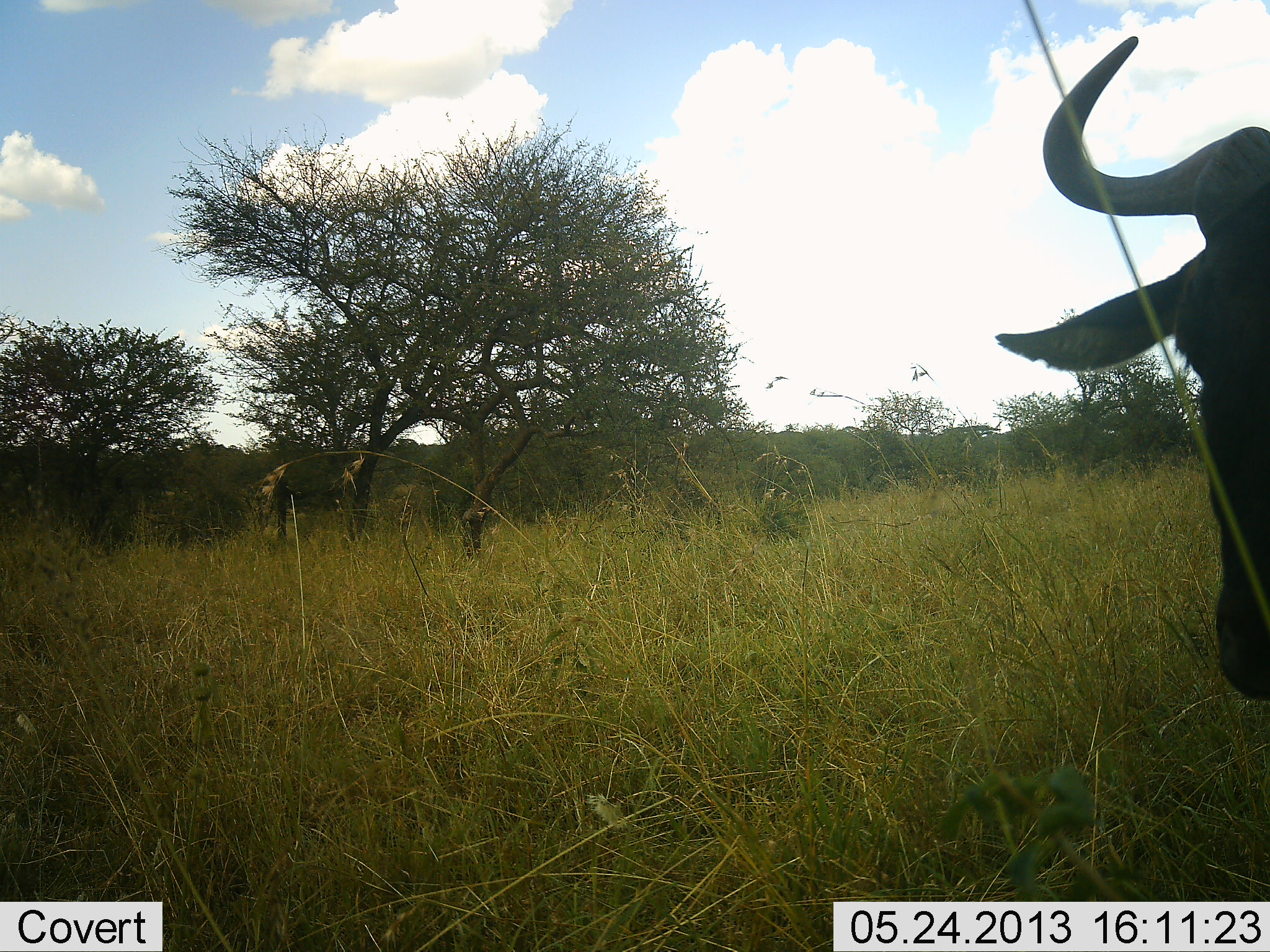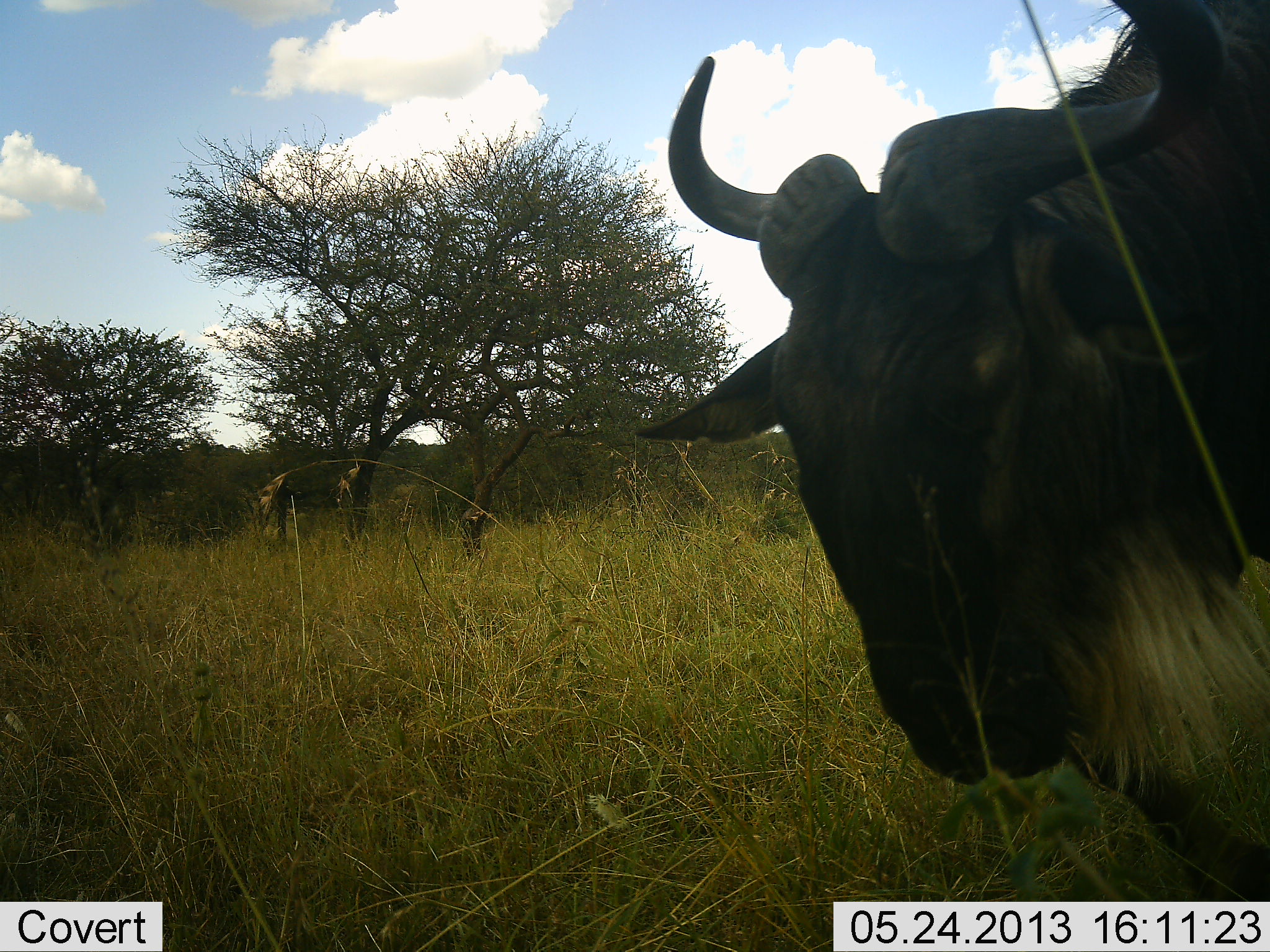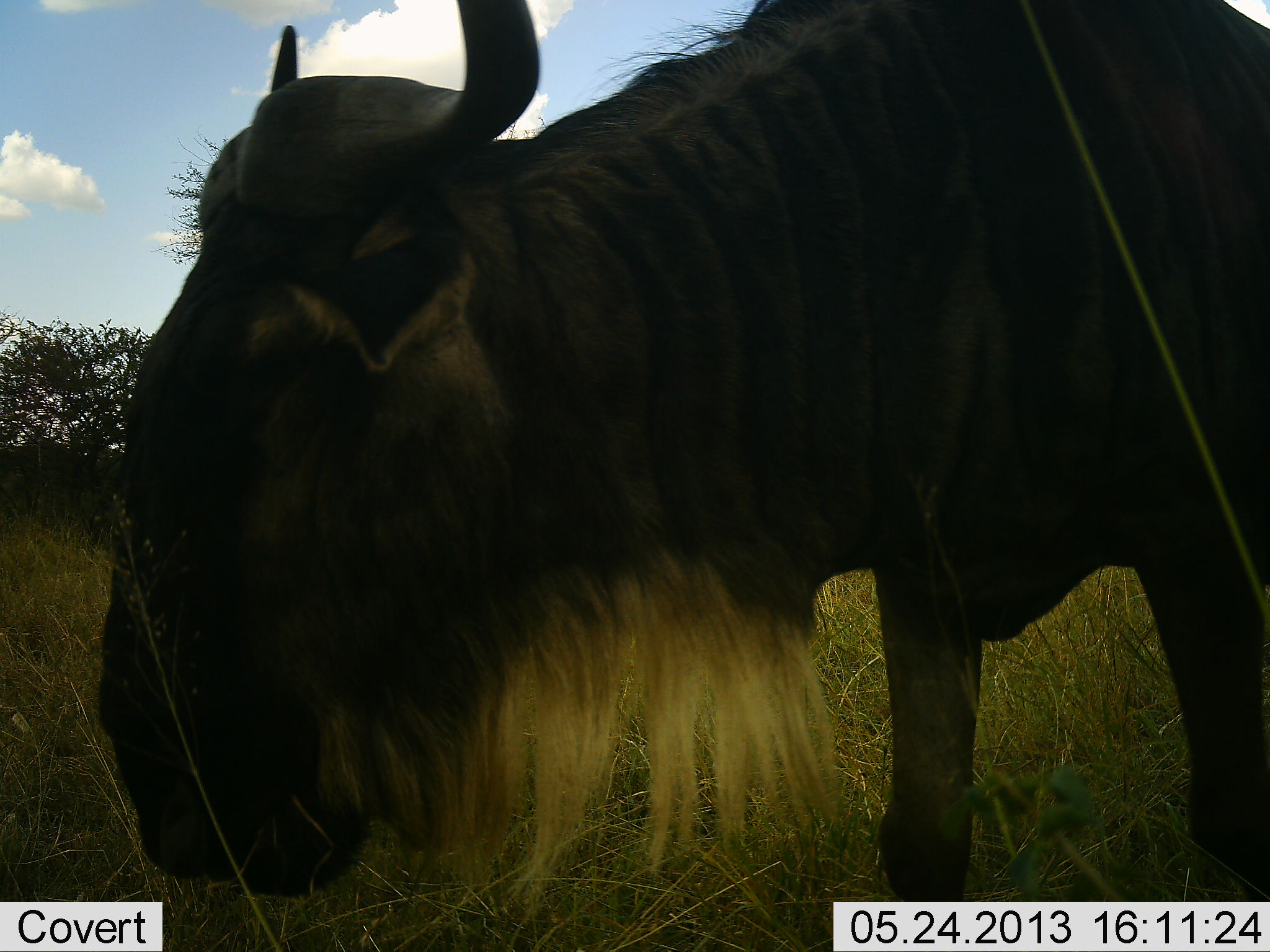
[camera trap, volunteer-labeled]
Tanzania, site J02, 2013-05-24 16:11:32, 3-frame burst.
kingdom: Animalia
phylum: Chordata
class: Mammalia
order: Artiodactyla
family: Bovidae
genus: Connochaetes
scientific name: Connochaetes taurinus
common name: blue wildebeest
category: wildebeest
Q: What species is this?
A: Wildebeest (blue wildebeest) (Connochaetes taurinus).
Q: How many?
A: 1.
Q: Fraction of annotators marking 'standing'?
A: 5%.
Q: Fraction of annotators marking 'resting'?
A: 0%.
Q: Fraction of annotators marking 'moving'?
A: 90%.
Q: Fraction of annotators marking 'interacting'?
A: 0%.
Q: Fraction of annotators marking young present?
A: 0%.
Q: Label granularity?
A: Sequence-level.